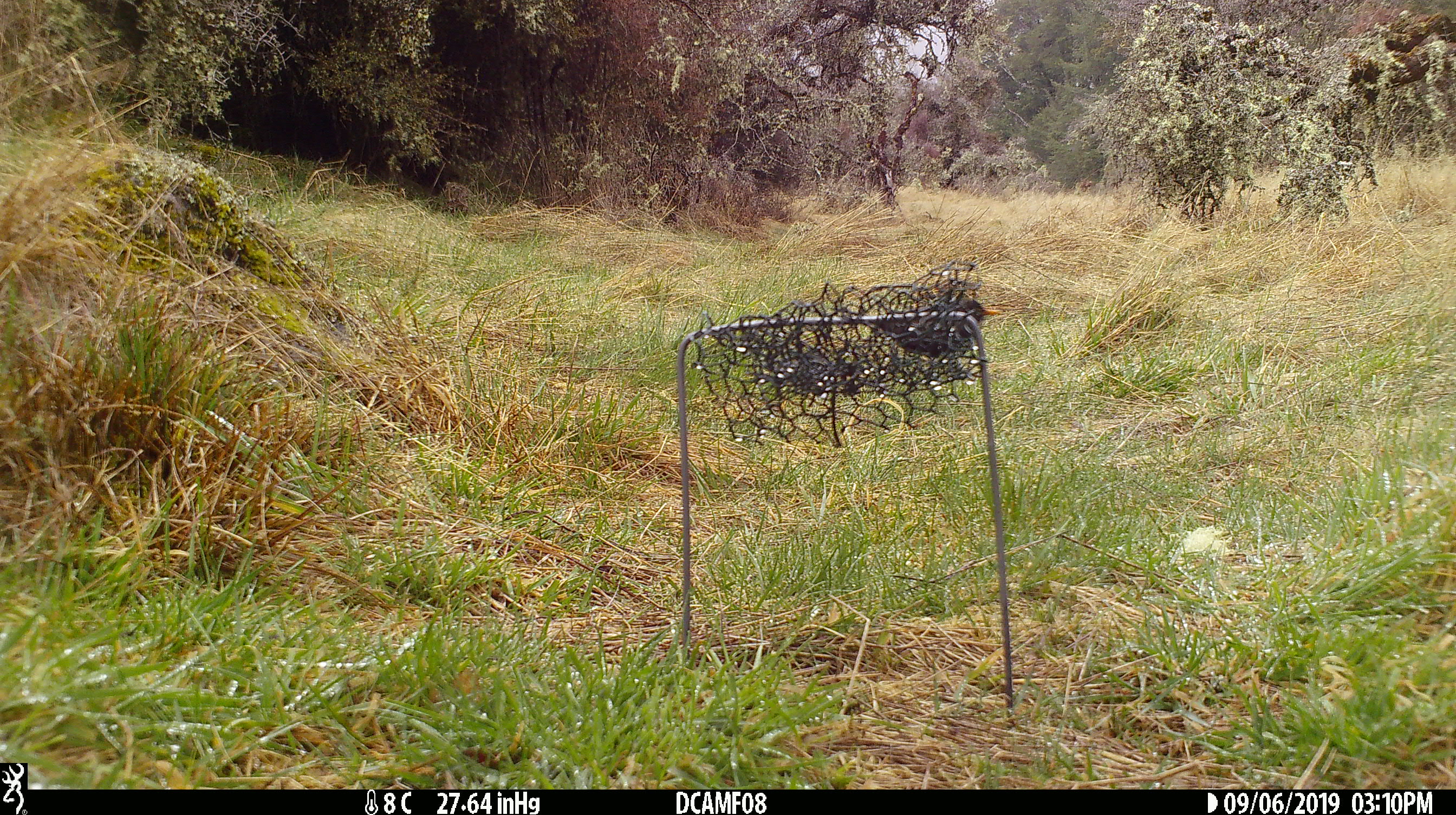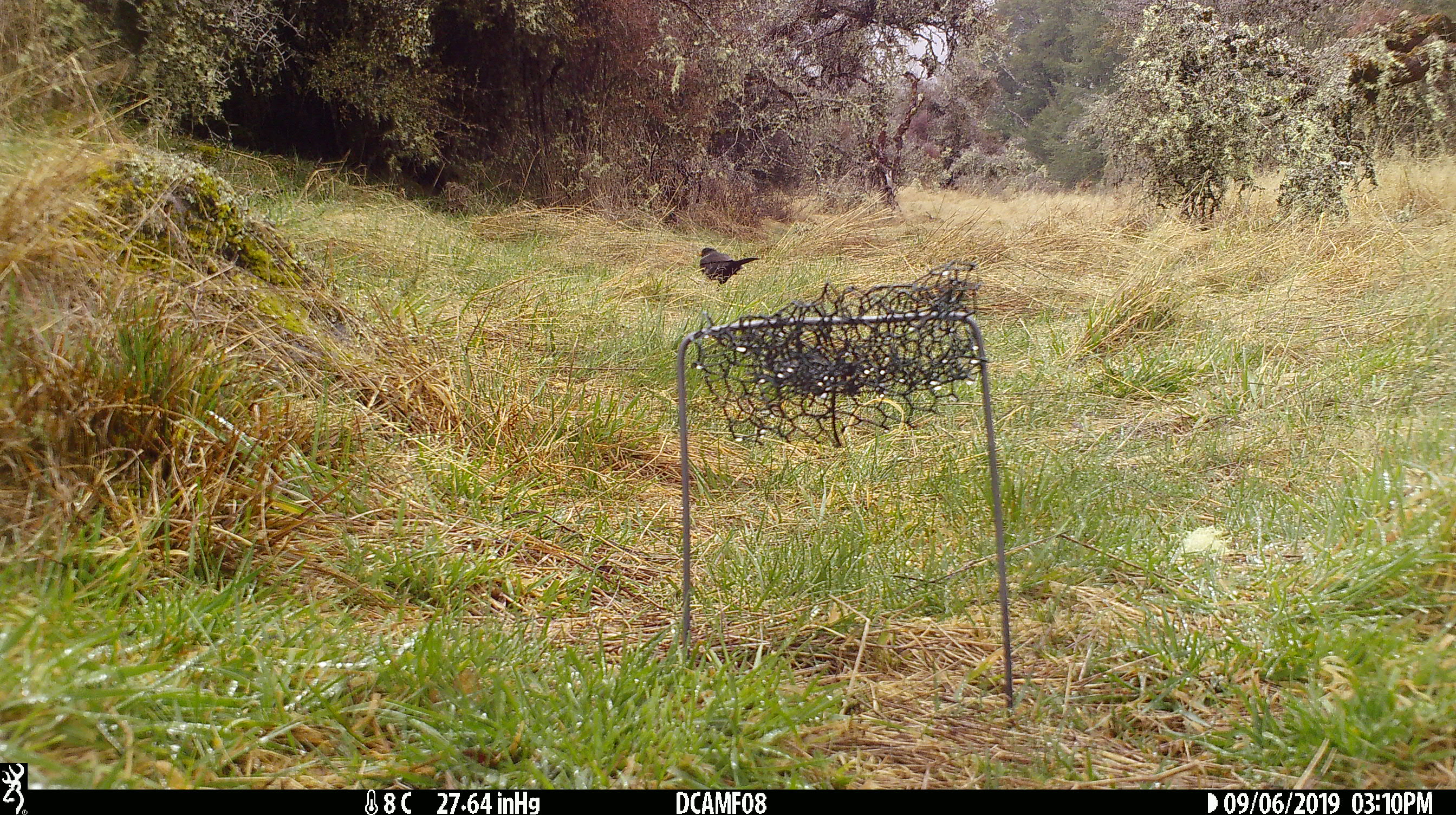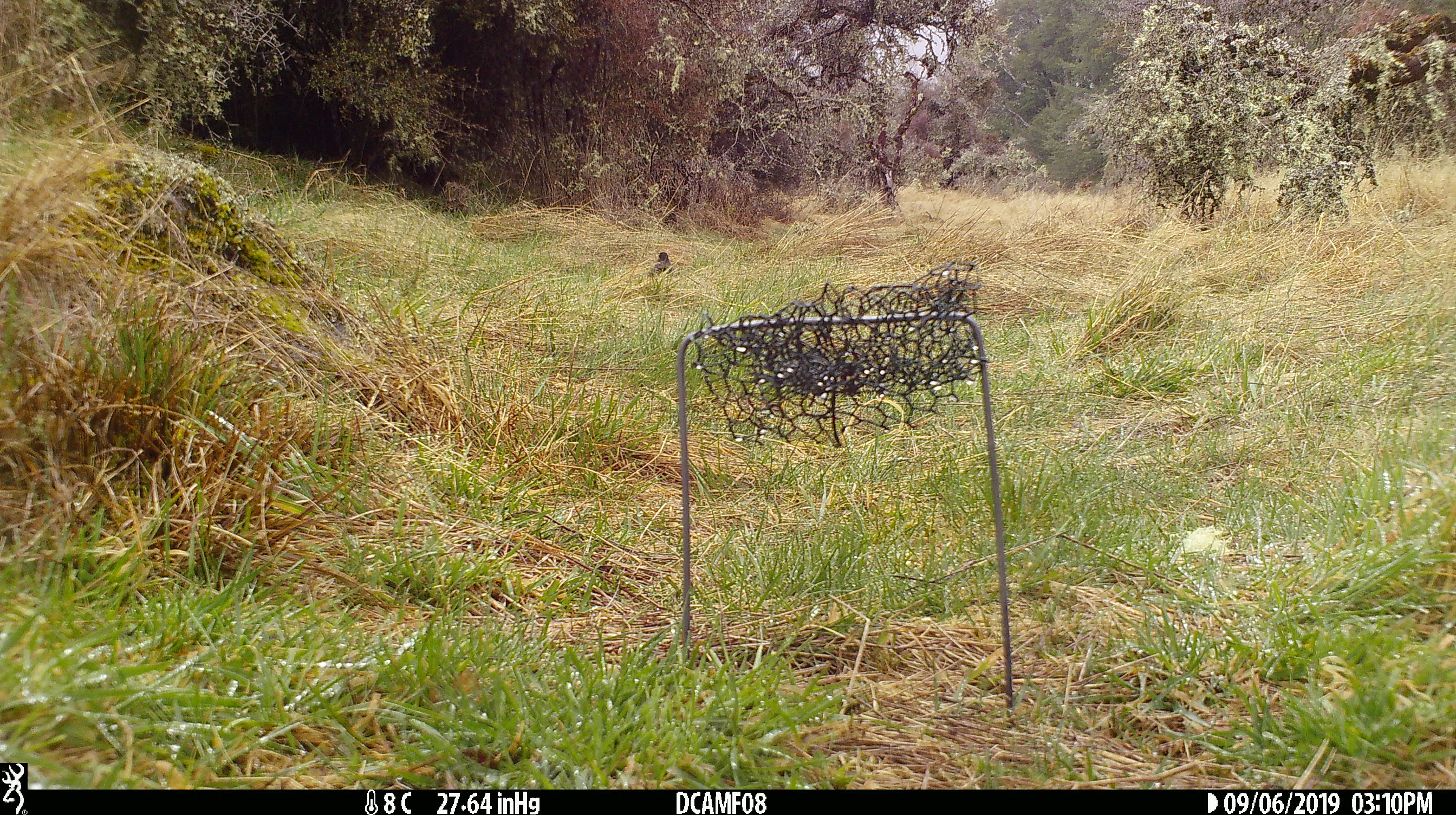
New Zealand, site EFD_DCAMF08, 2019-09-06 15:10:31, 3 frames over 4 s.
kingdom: Animalia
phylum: Chordata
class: Aves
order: Passeriformes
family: Turdidae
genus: Turdus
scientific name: Turdus merula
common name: eurasian blackbird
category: blackbird